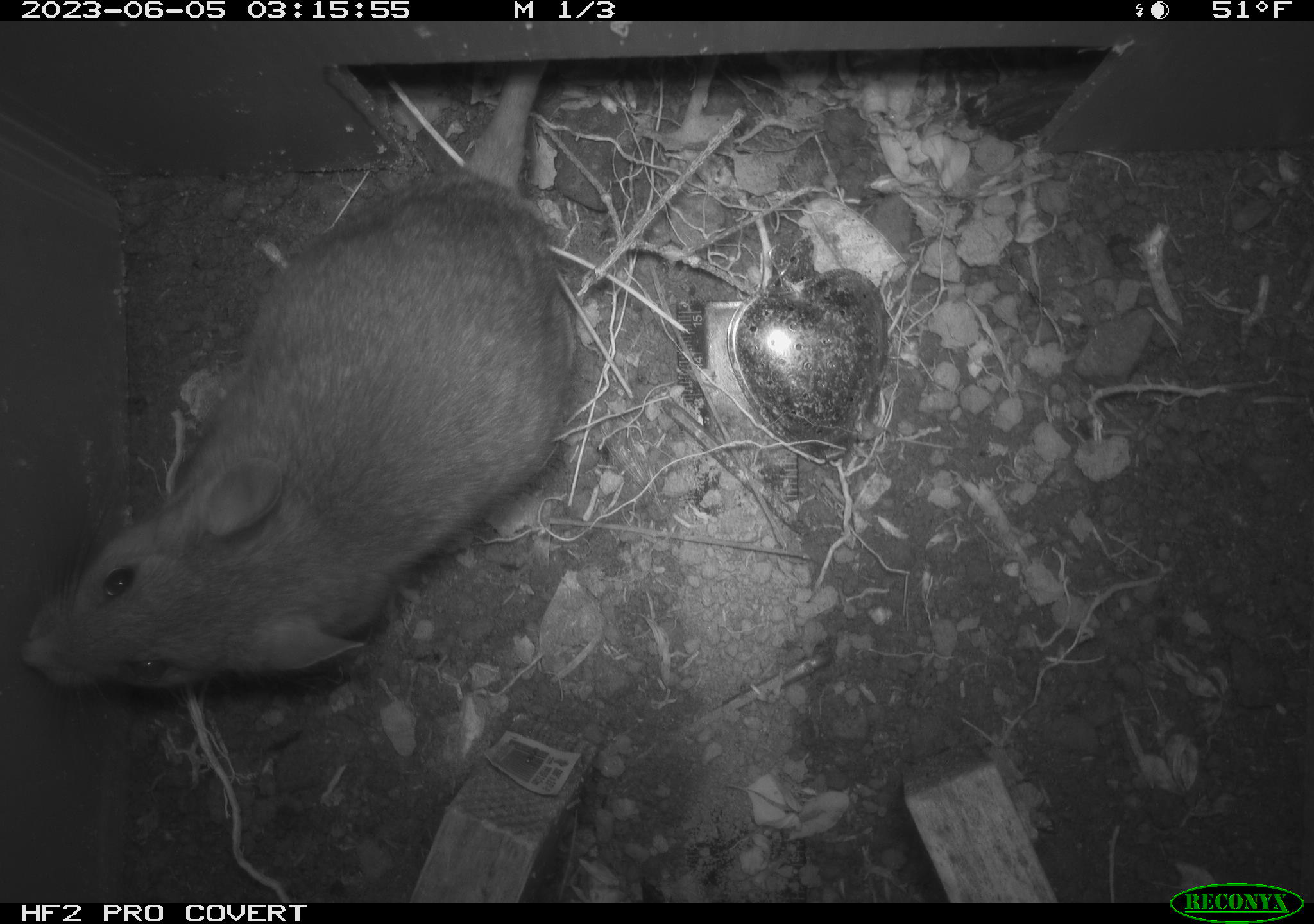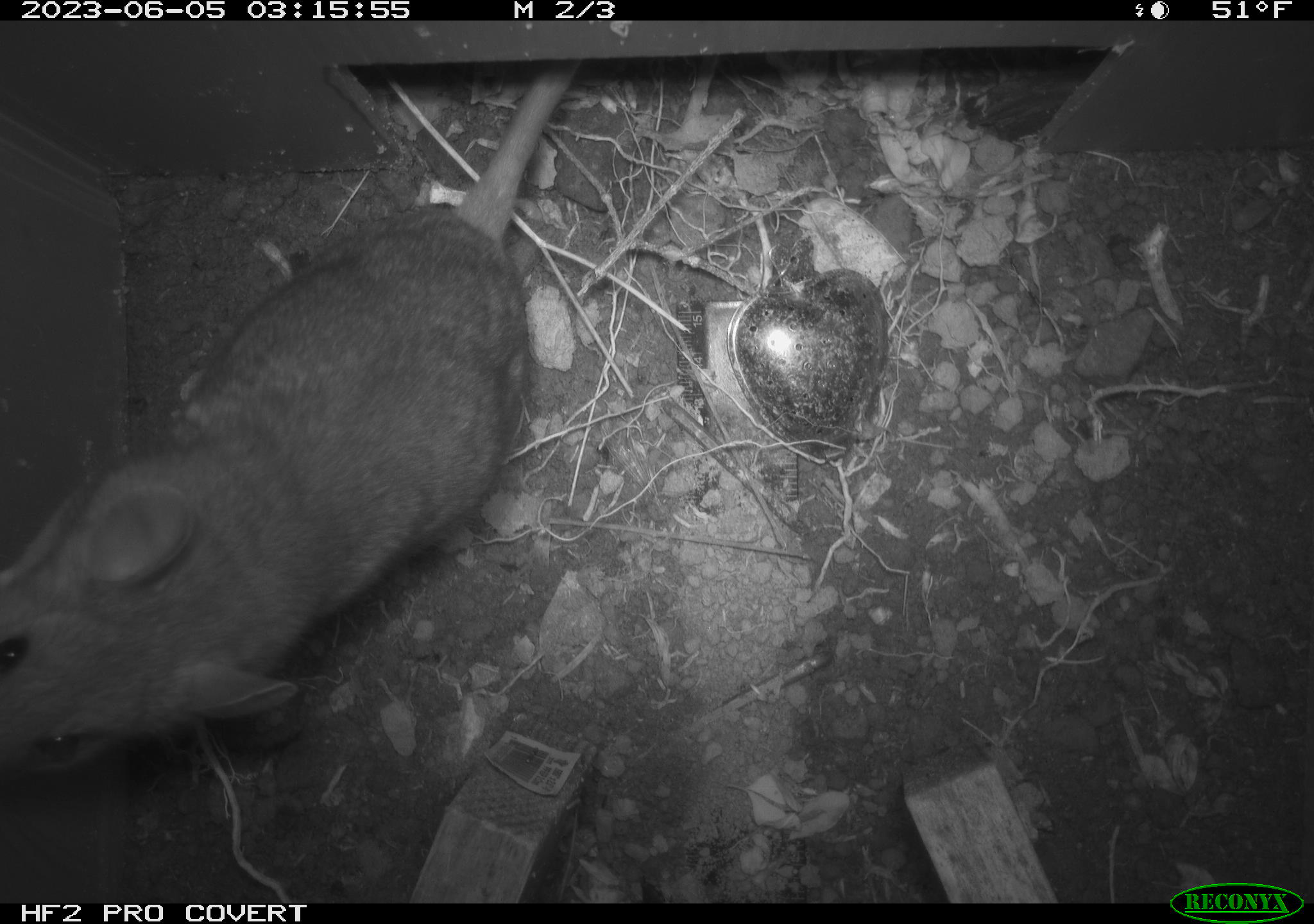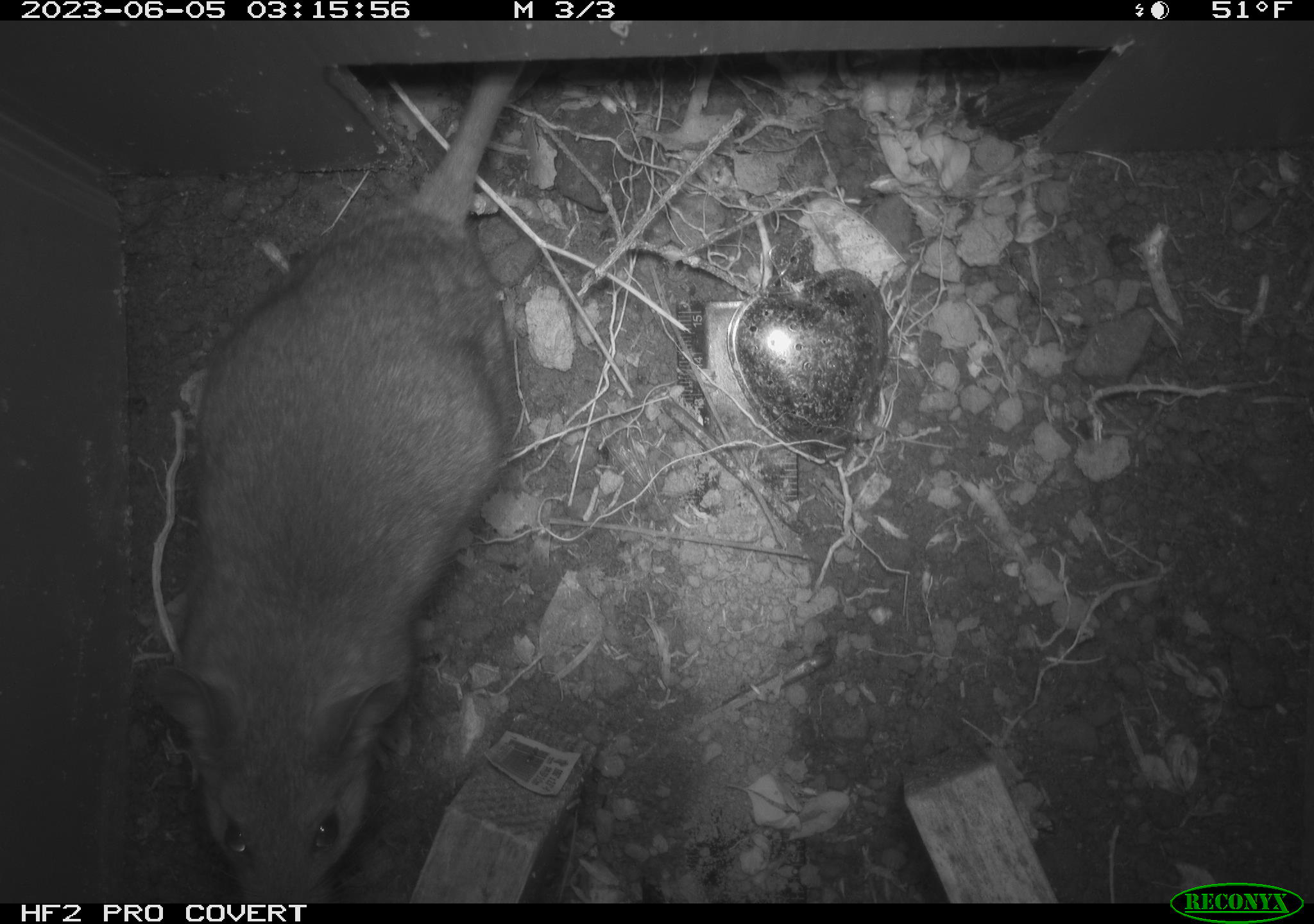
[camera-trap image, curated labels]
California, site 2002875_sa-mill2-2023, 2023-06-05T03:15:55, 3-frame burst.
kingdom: Animalia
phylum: Chordata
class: Mammalia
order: Rodentia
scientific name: Rodentia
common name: mouse species